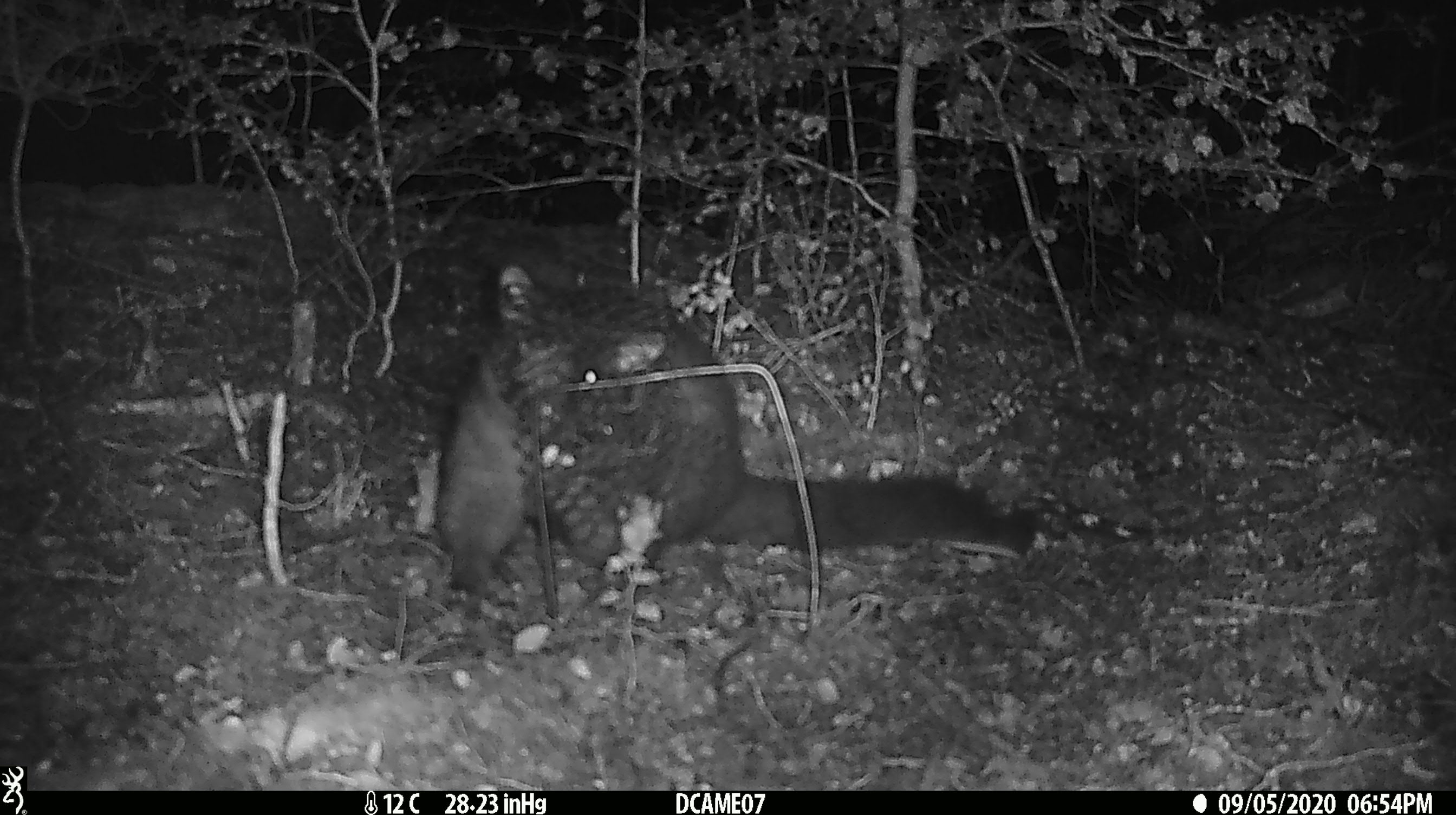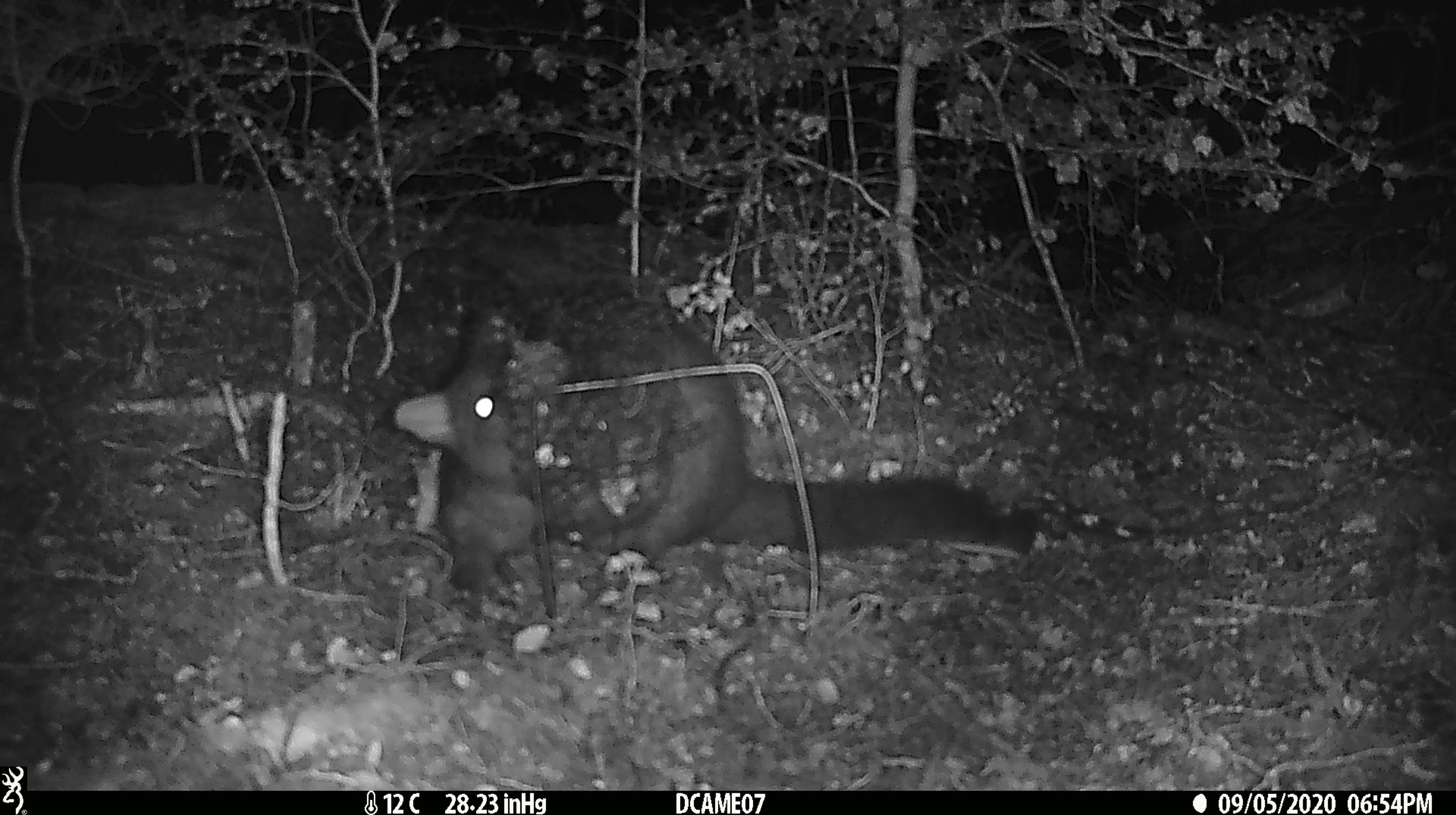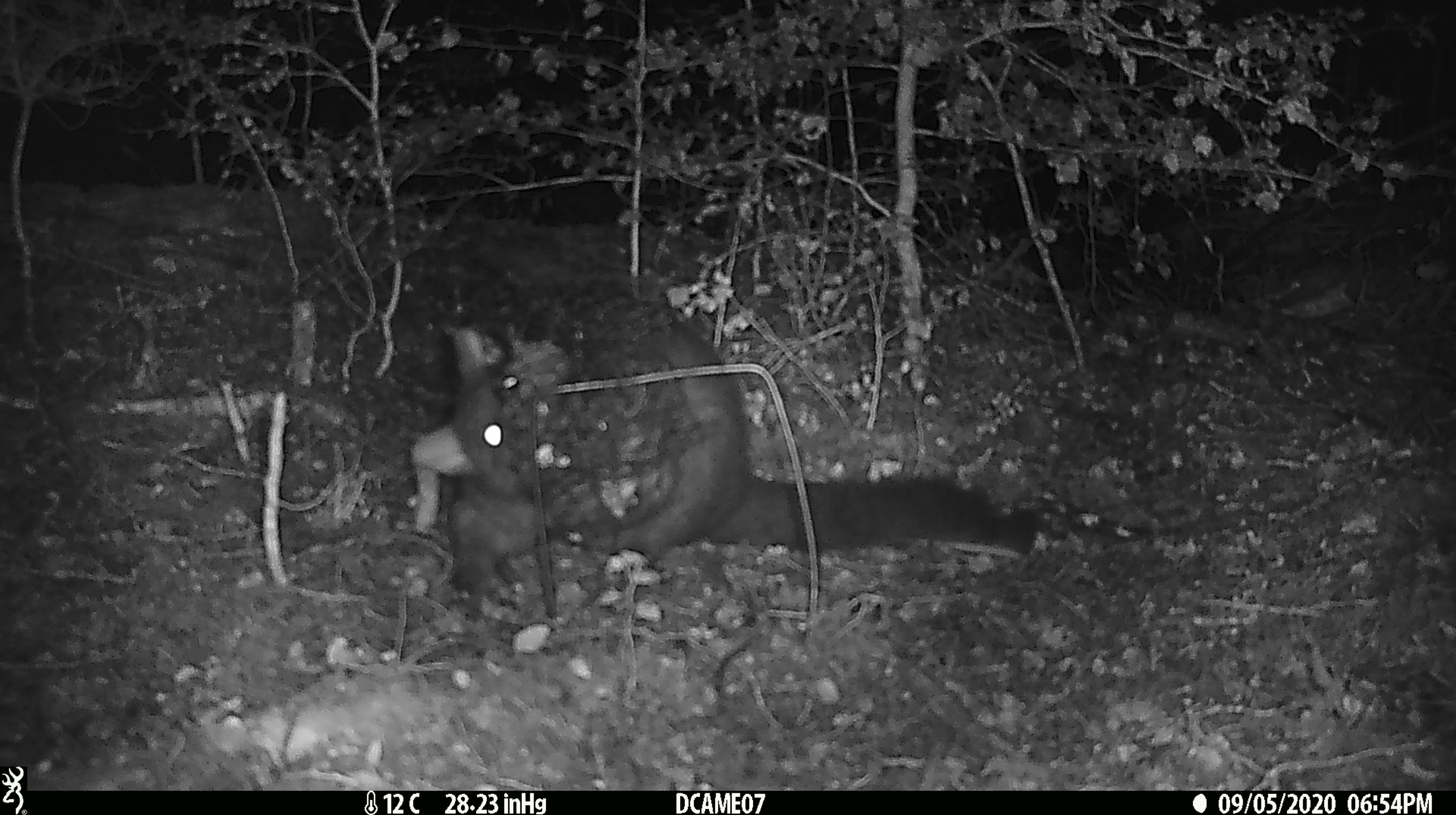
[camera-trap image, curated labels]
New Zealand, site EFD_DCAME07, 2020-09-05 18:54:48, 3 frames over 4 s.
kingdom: Animalia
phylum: Chordata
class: Mammalia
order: Diprotodontia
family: Phalangeridae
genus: Trichosurus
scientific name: Trichosurus vulpecula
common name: common brushtail possum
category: possum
Possum (common brushtail possum) (Trichosurus vulpecula).